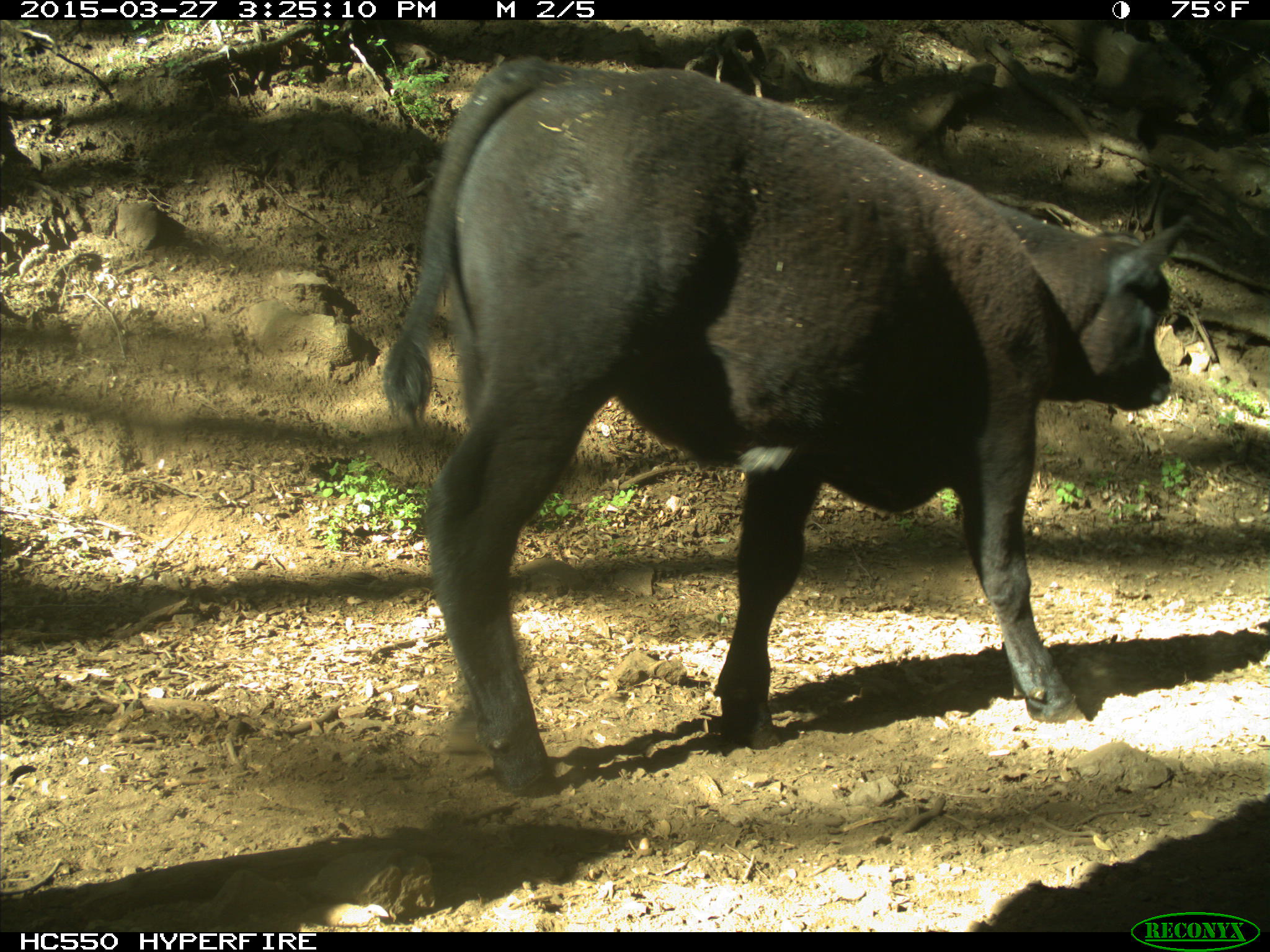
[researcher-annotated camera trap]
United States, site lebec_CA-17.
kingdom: Animalia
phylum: Chordata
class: Mammalia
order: Artiodactyla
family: Bovidae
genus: Bos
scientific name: Bos taurus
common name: domestic cow